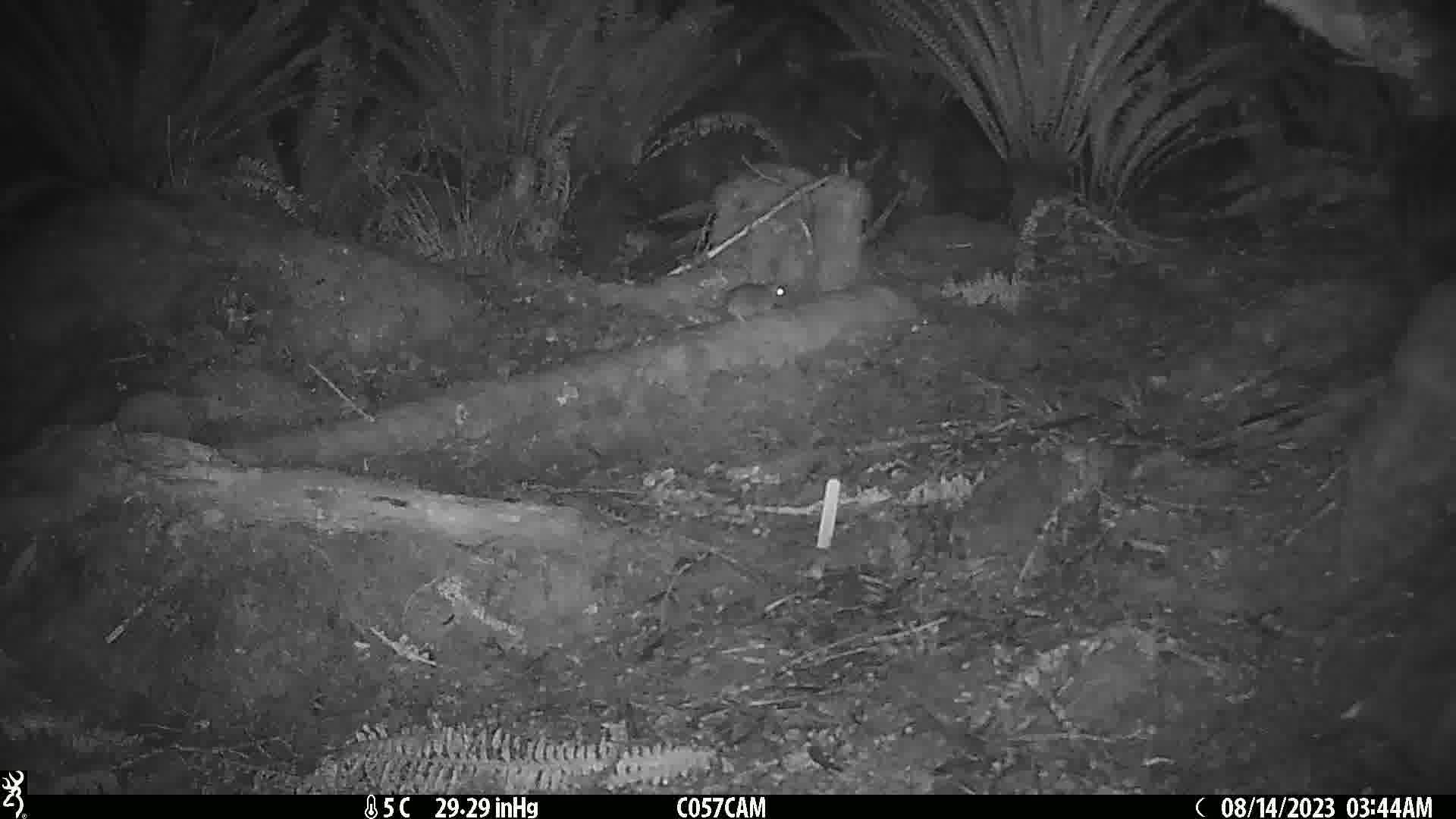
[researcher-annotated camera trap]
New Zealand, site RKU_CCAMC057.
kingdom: Animalia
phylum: Chordata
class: Mammalia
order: Rodentia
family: Muridae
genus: Rattus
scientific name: Rattus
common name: rat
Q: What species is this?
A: Rat (Rattus).